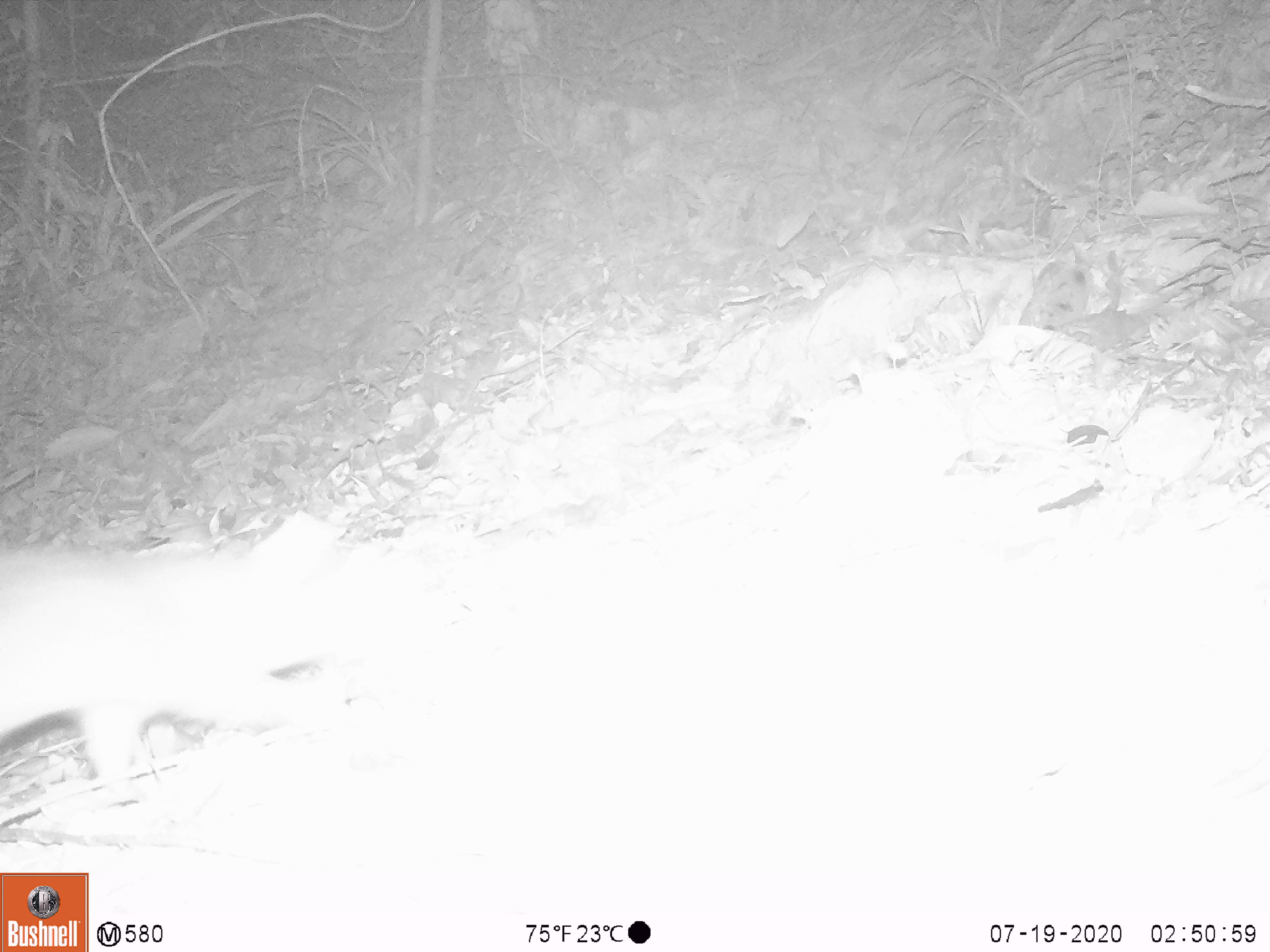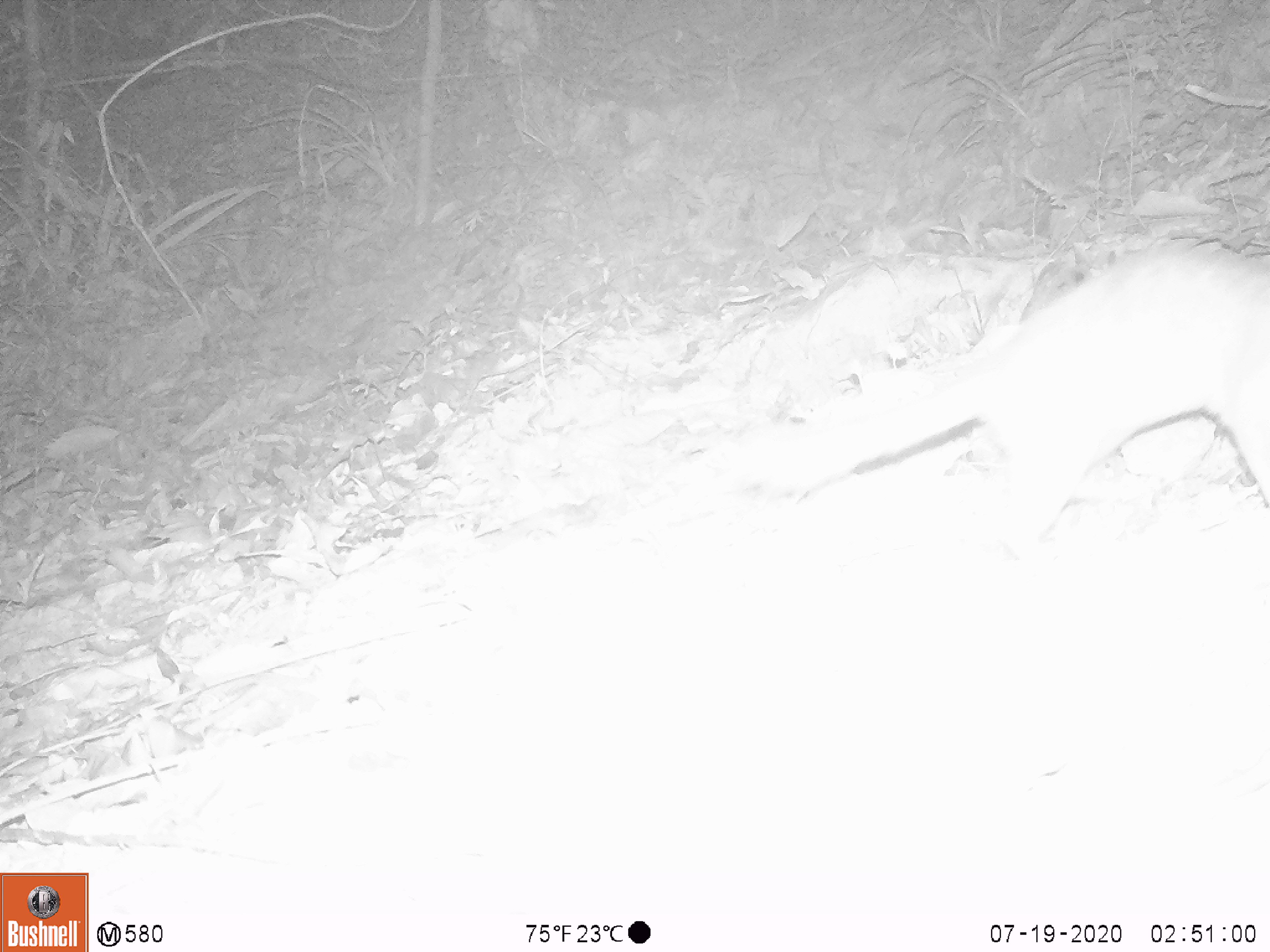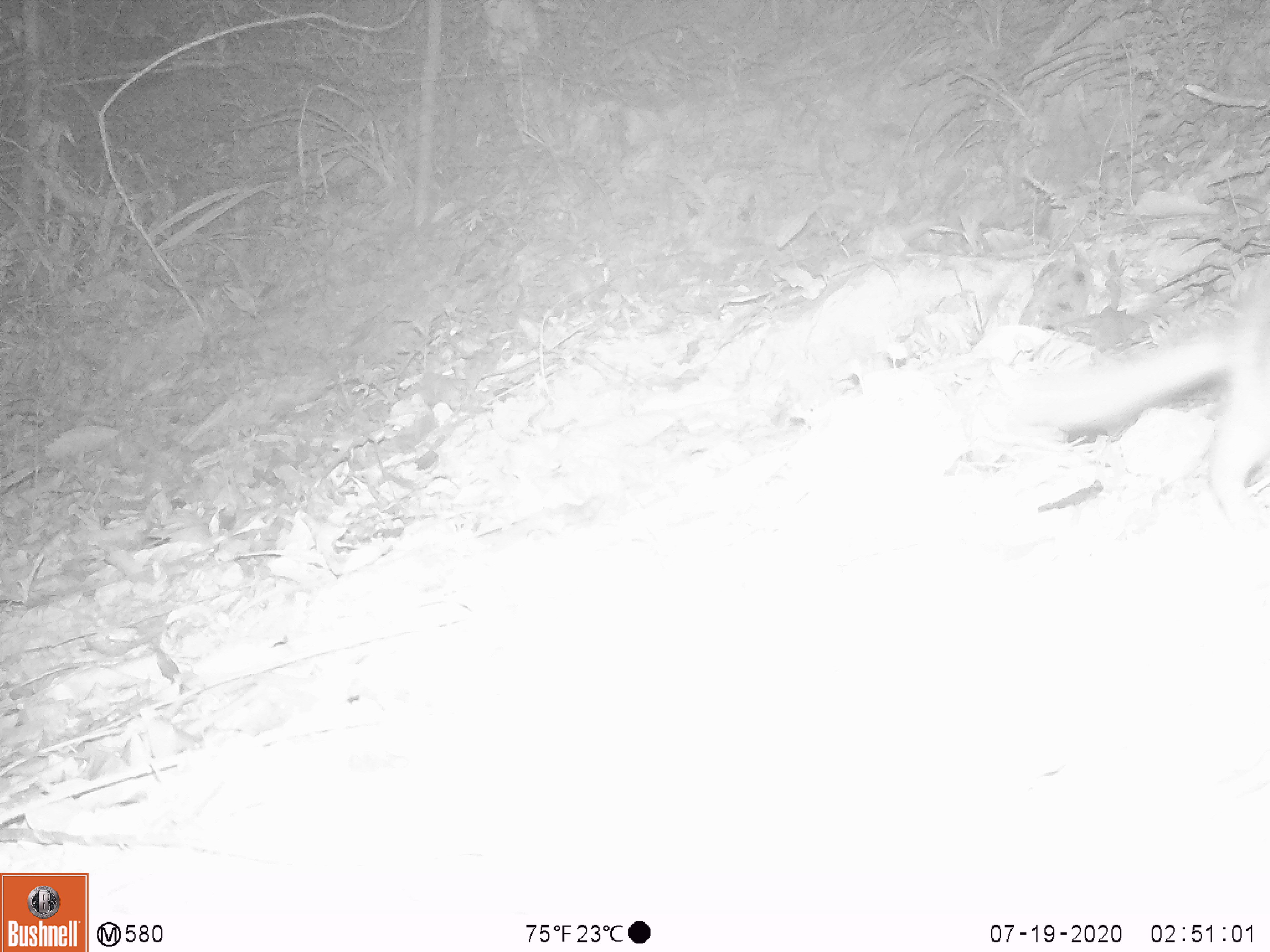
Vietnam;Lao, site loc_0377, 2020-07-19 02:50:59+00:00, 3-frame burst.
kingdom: Animalia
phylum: Chordata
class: Mammalia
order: Carnivora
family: Mustelidae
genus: Melogale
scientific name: Melogale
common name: ferret badger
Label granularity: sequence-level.